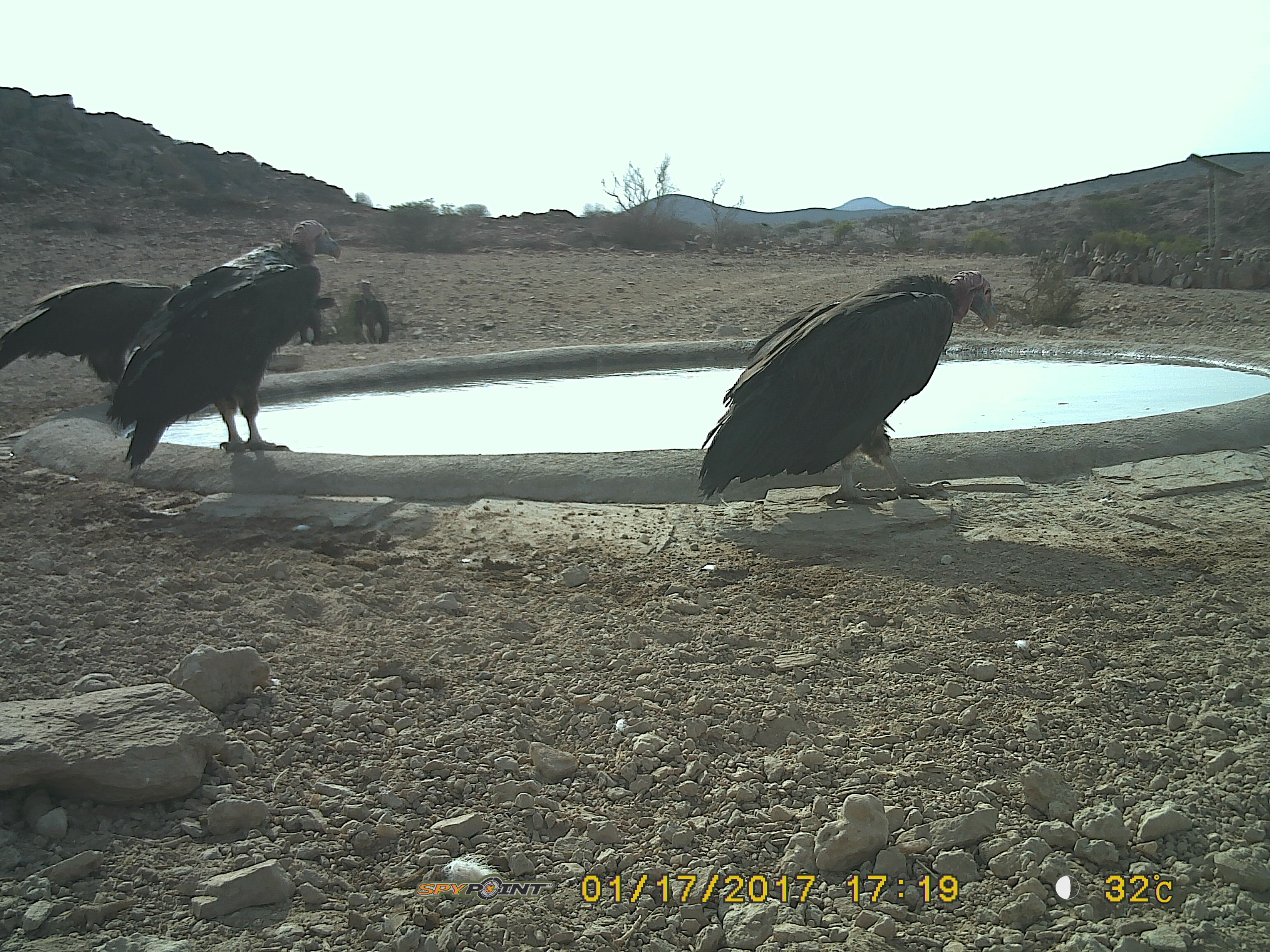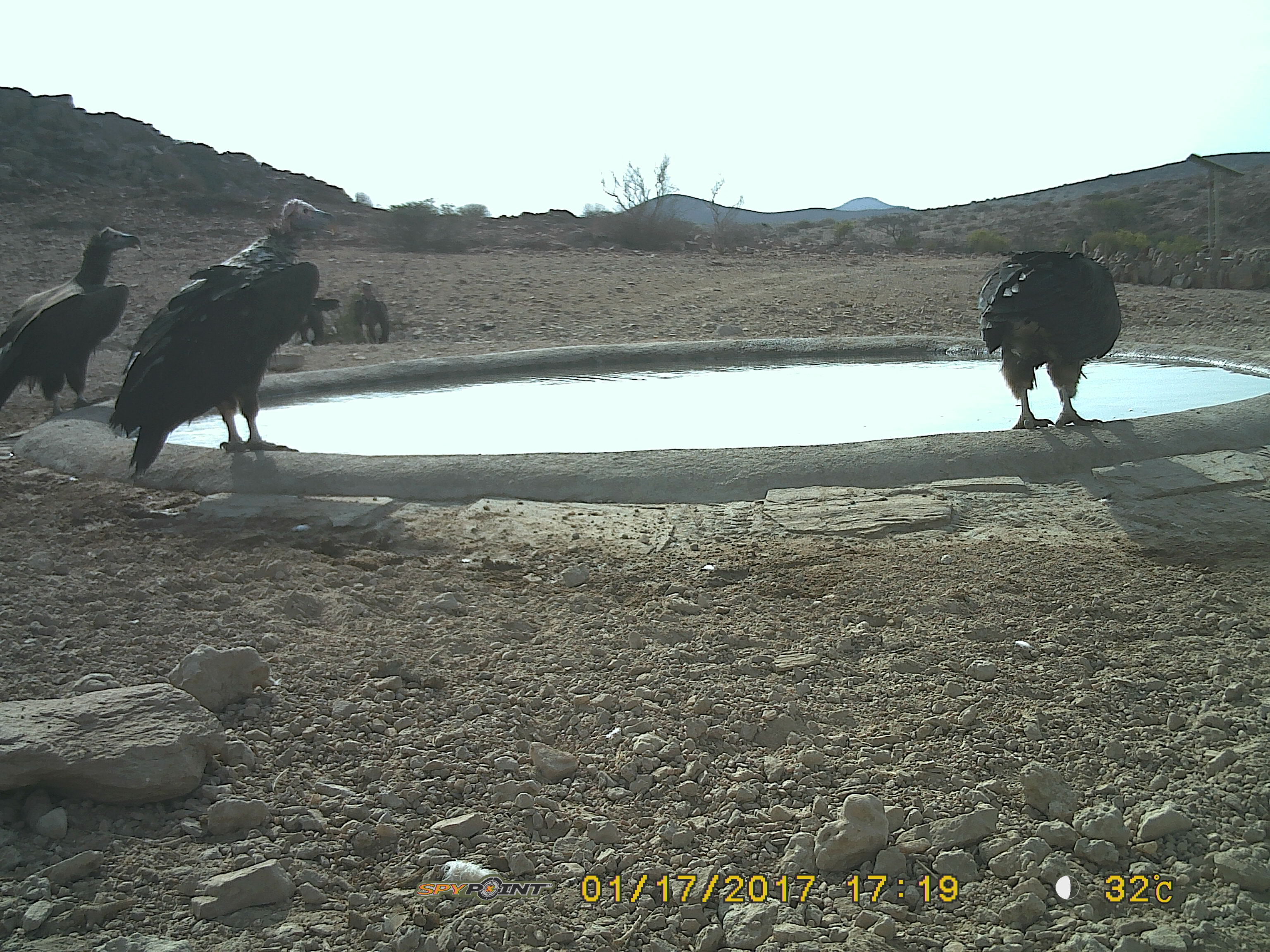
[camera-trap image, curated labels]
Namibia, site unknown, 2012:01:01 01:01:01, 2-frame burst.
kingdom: Animalia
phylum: Chordata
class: Aves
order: Accipitriformes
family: Accipitridae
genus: Torgos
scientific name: Torgos tracheliotos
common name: lappet-faced vulture